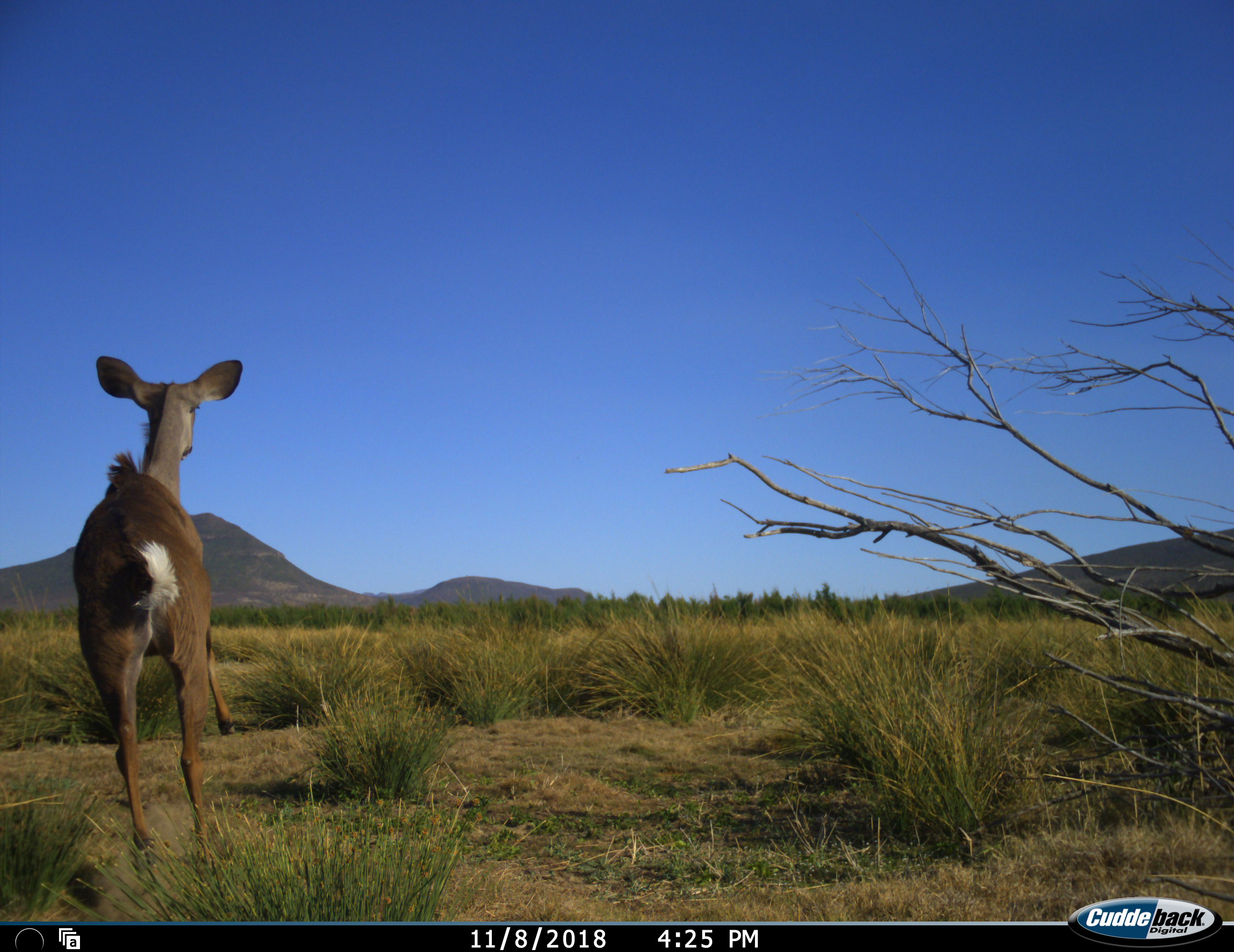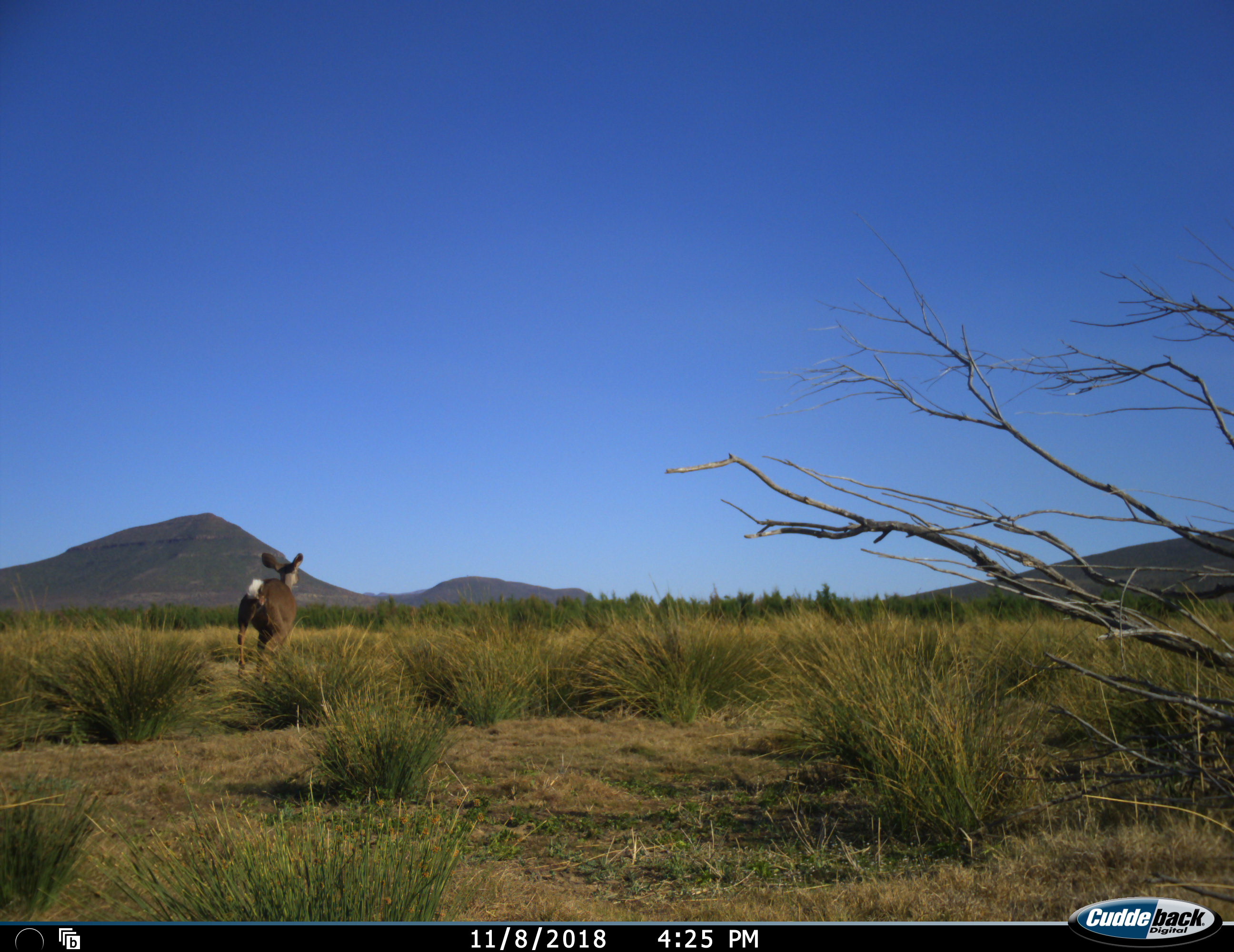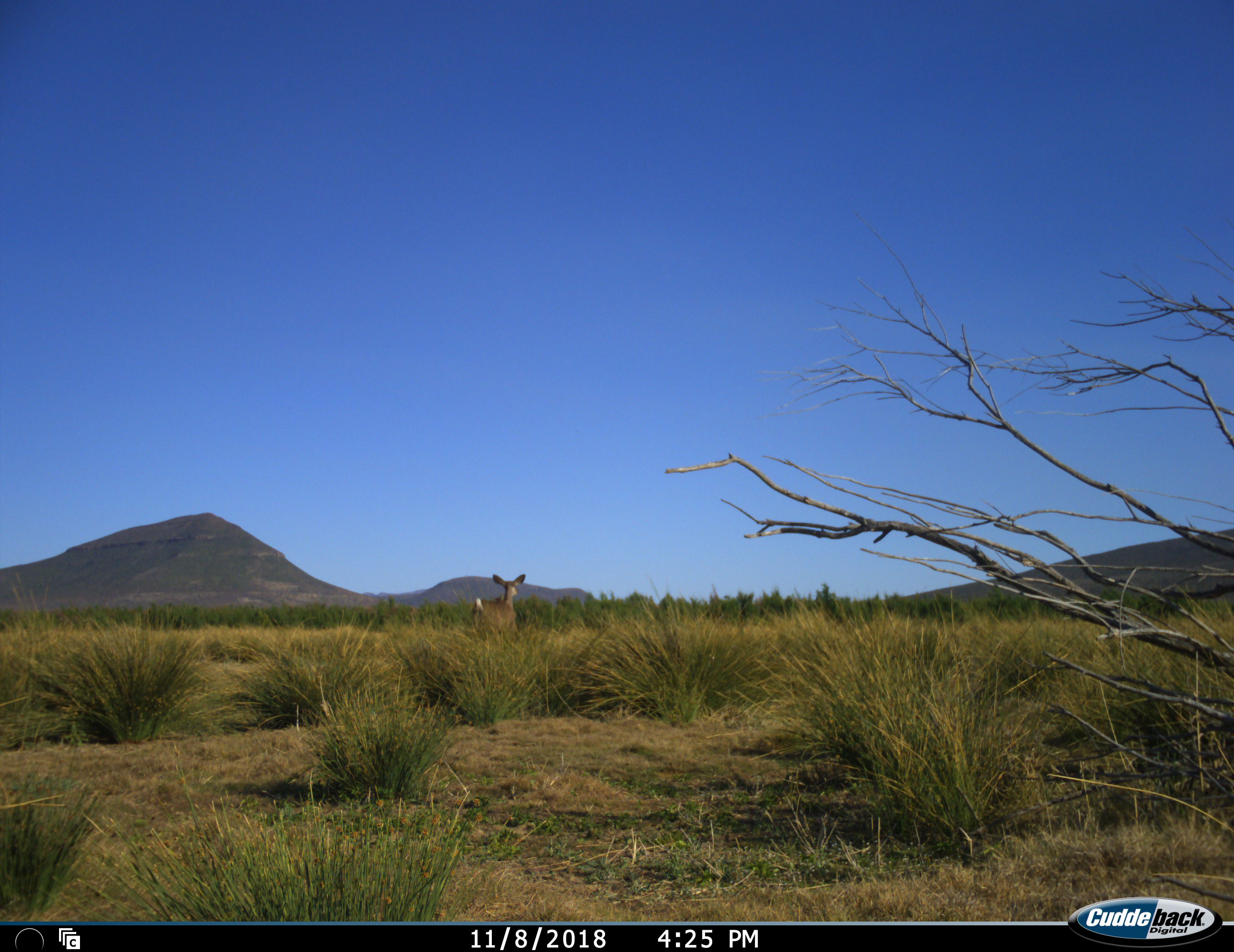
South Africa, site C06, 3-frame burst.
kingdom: Animalia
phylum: Chordata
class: Mammalia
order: Artiodactyla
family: Bovidae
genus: Tragelaphus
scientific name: Tragelaphus strepsiceros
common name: greater kudu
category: kudu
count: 1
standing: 11%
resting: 0%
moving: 89%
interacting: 0%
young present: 0%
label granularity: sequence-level